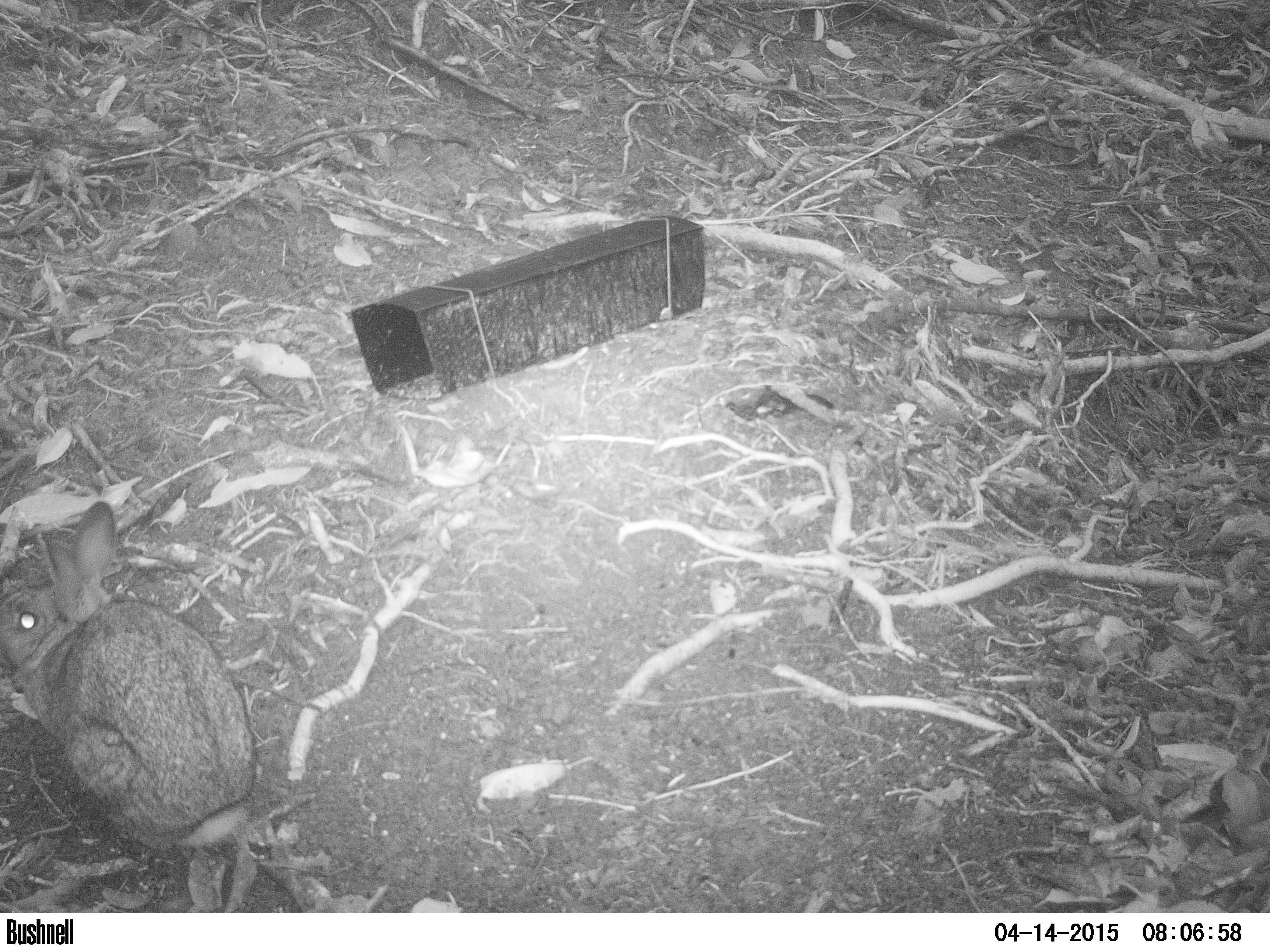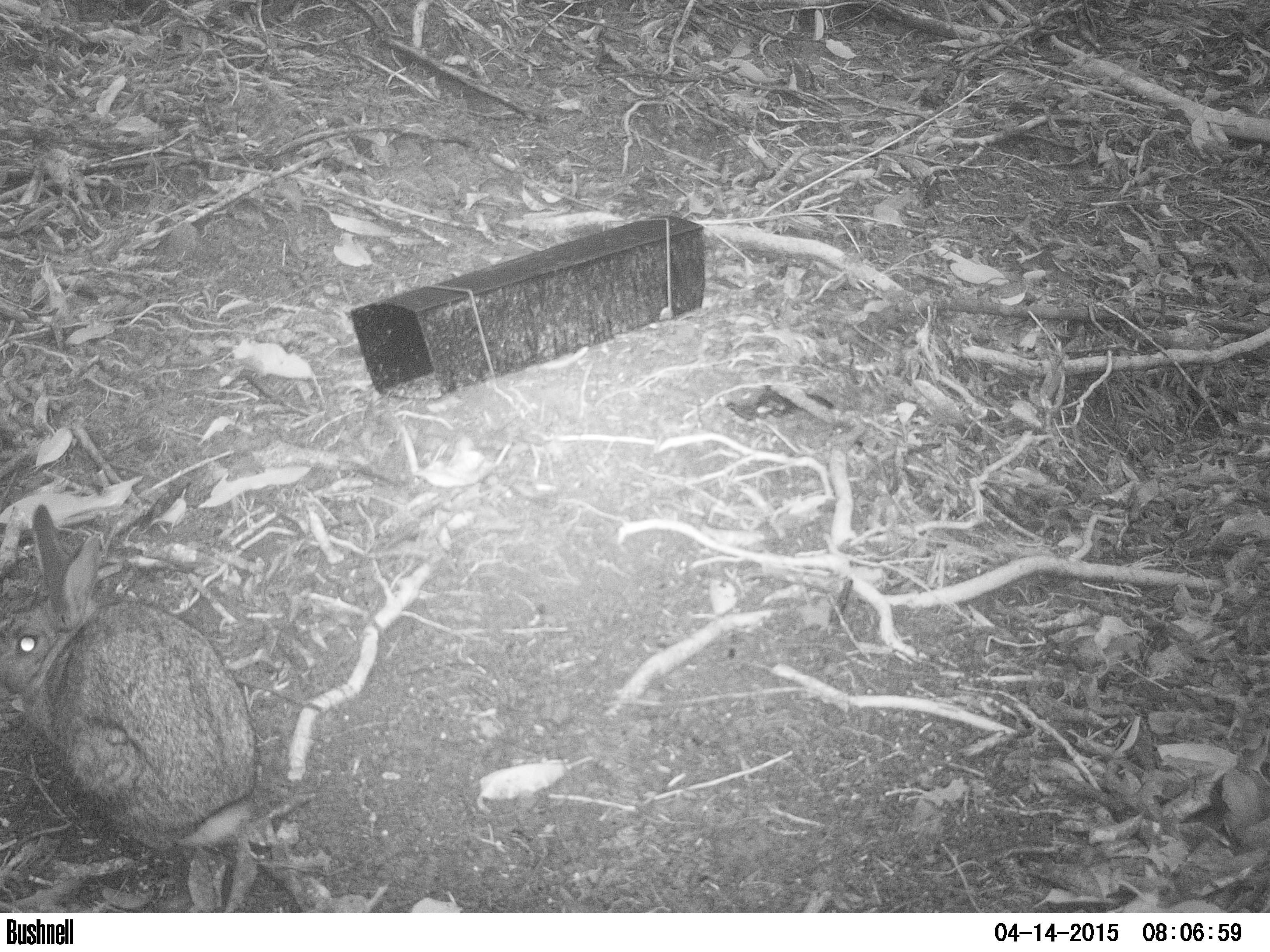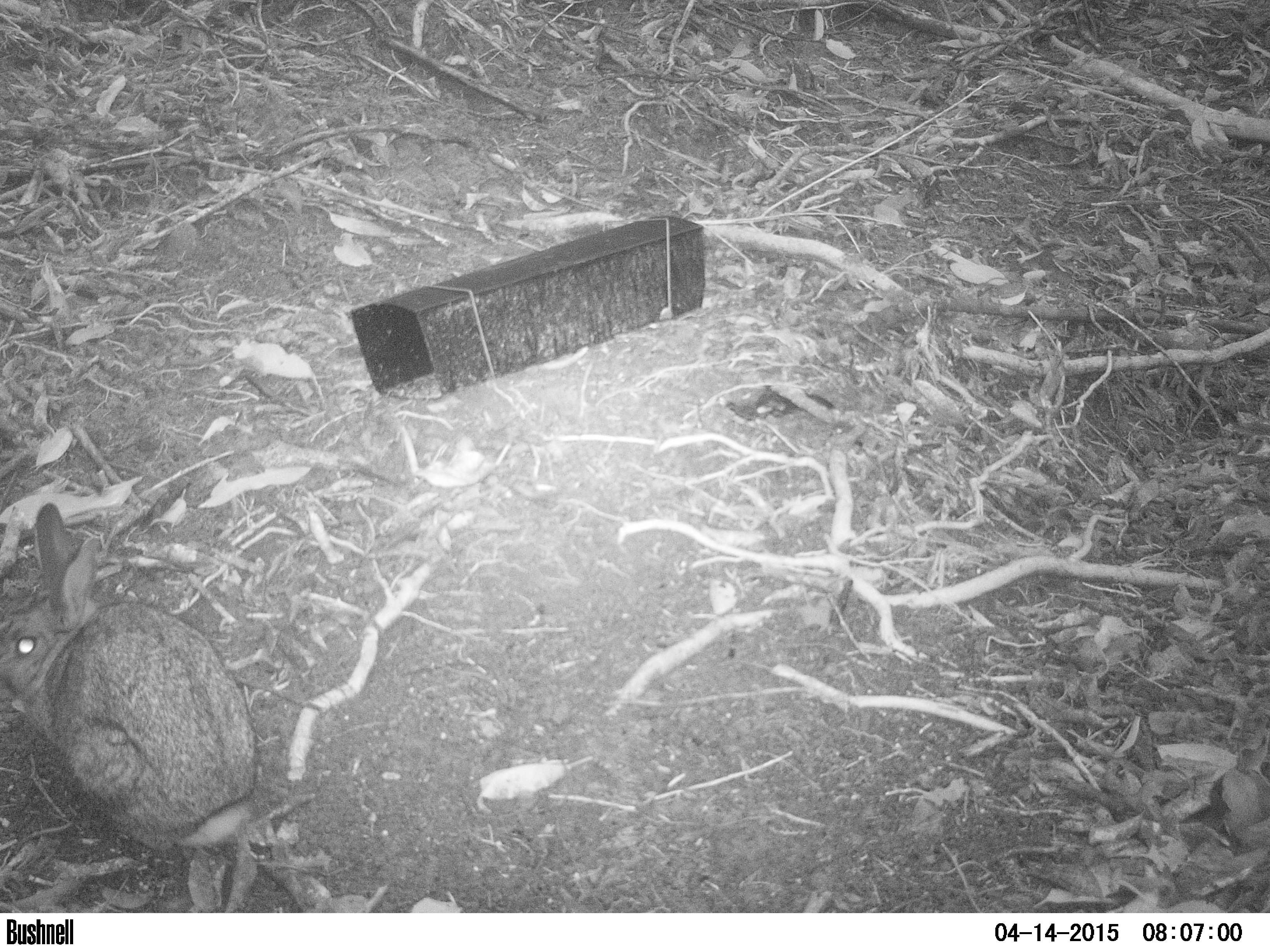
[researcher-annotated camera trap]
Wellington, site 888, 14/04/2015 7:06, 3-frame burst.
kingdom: Animalia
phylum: Chordata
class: Mammalia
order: Lagomorpha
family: Leporidae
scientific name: Leporidae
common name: rabbit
Rabbit (Leporidae).